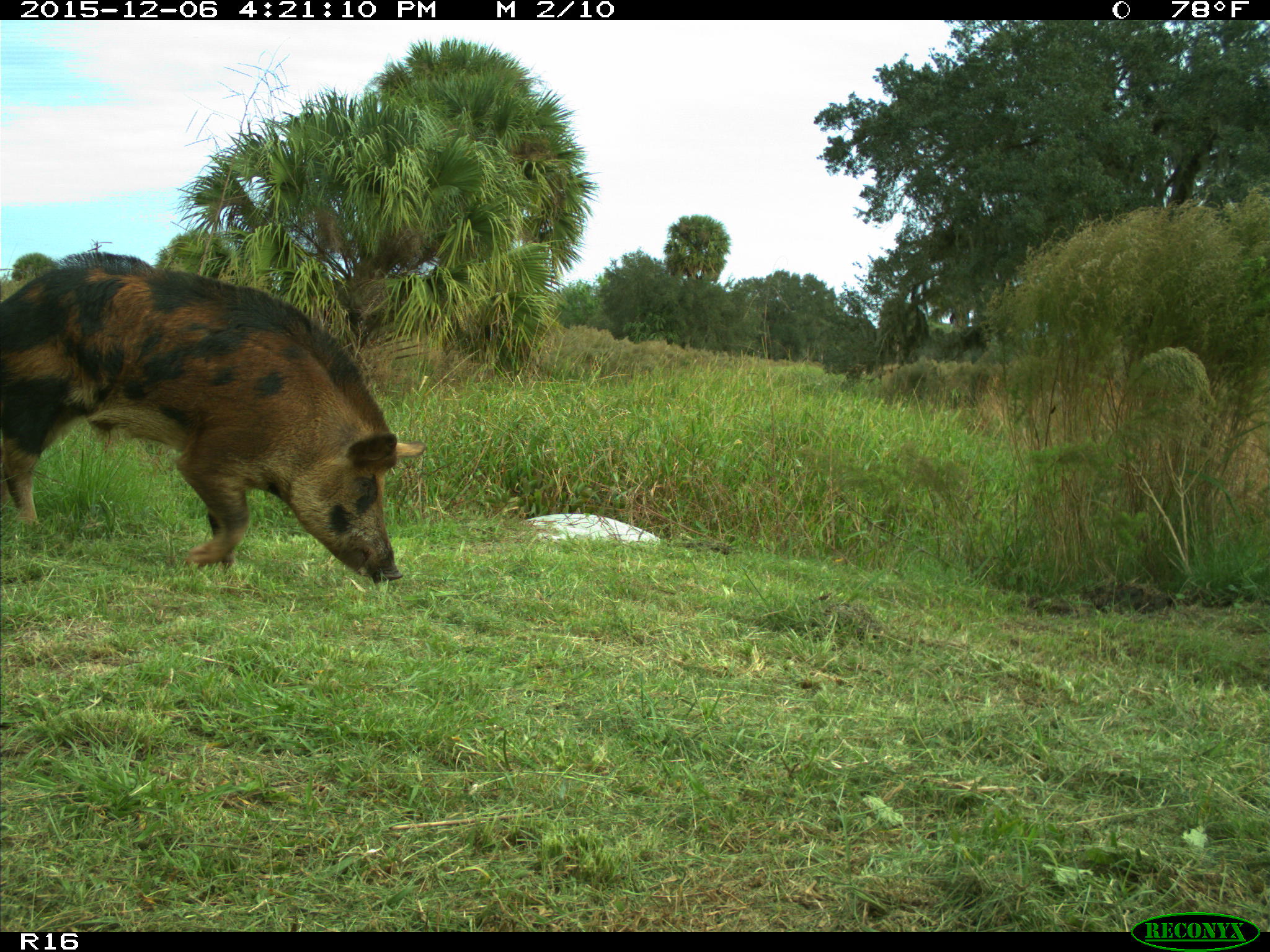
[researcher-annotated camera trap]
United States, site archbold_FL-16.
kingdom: Animalia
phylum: Chordata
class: Mammalia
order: Artiodactyla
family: Suidae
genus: Sus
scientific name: Sus scrofa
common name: wild boar